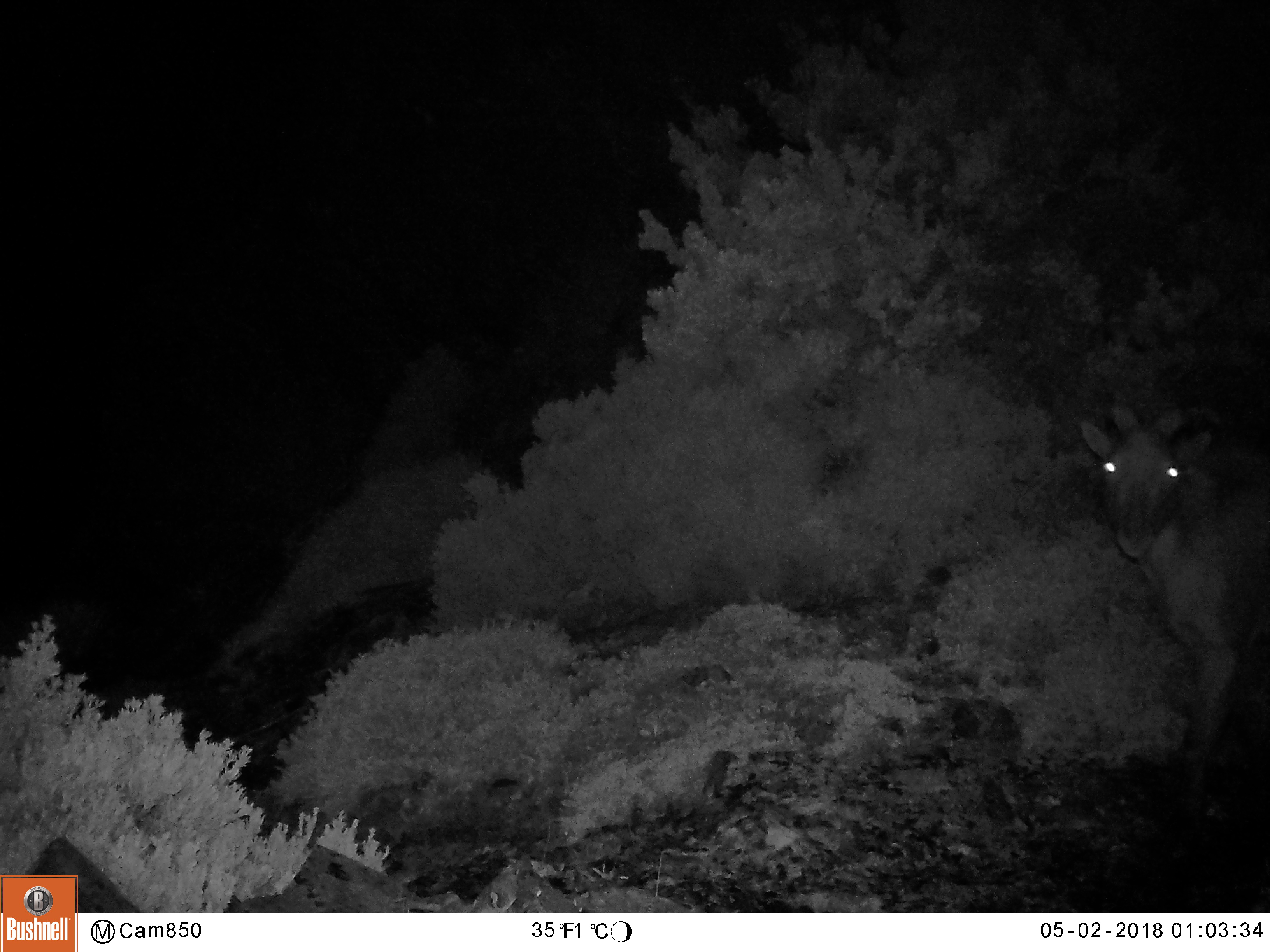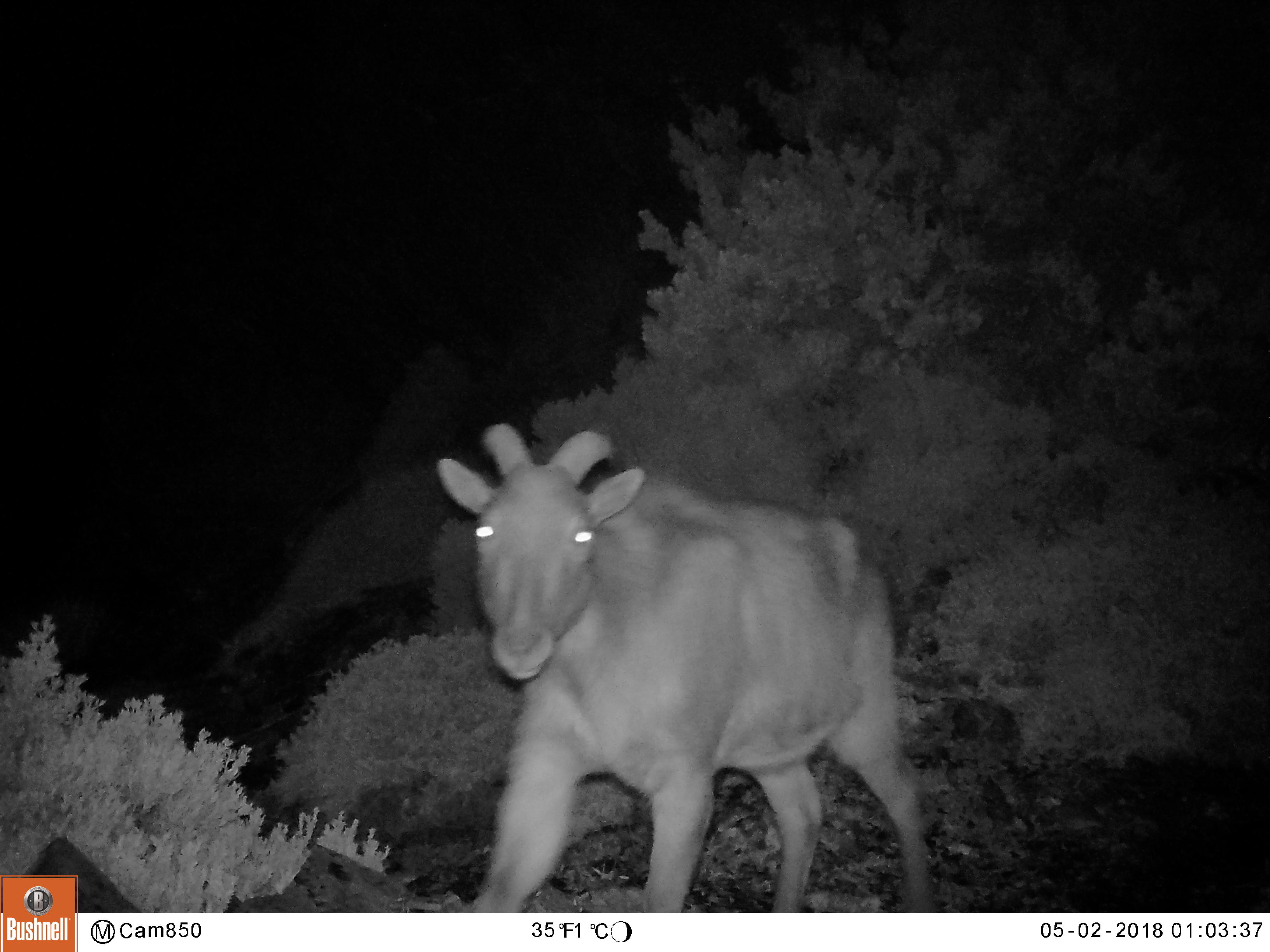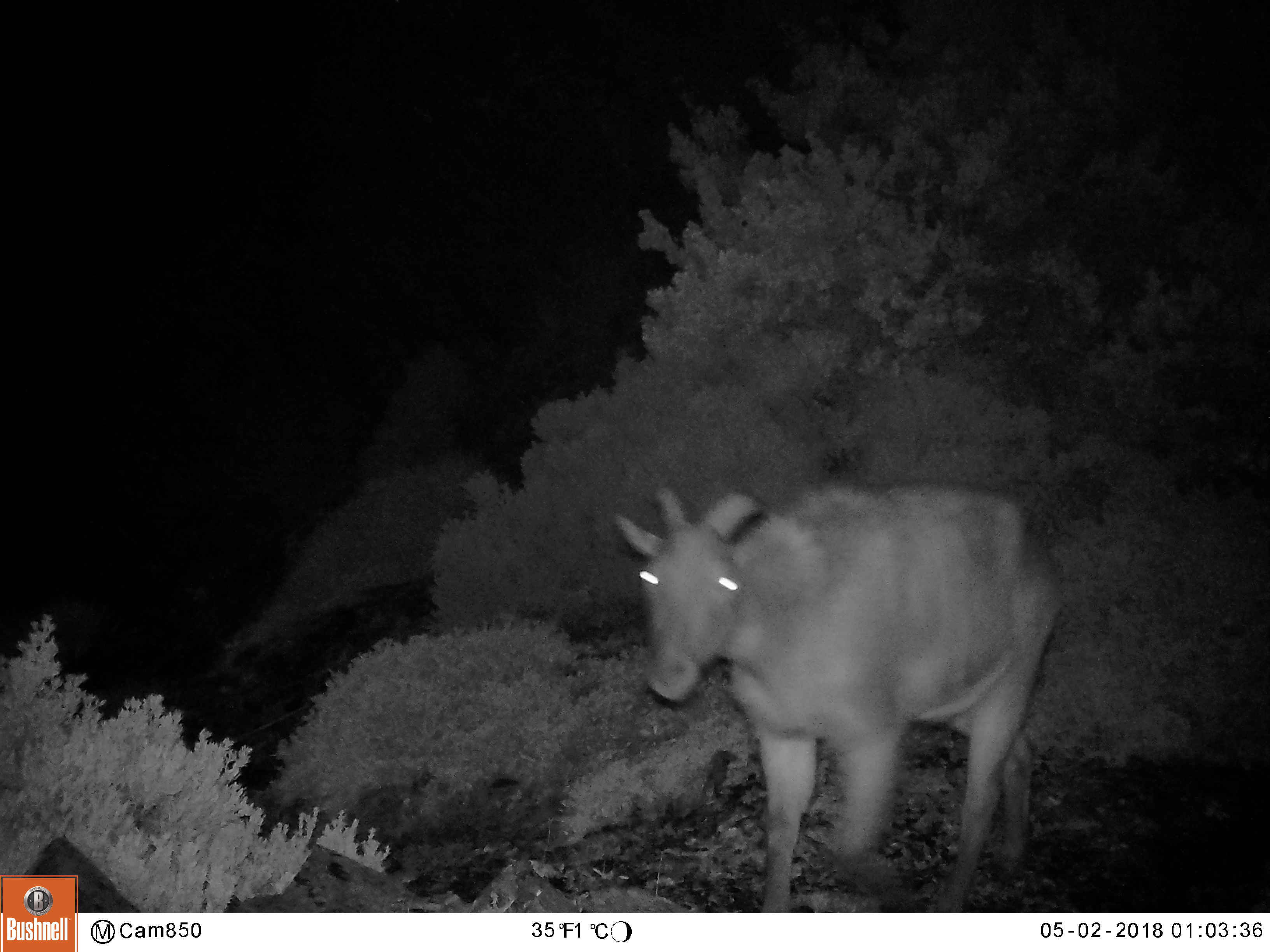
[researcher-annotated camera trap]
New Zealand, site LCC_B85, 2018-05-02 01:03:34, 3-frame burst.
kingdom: Animalia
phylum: Chordata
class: Mammalia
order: Artiodactyla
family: Bovidae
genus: Nilgiritragus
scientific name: Nilgiritragus hylocrius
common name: tahr